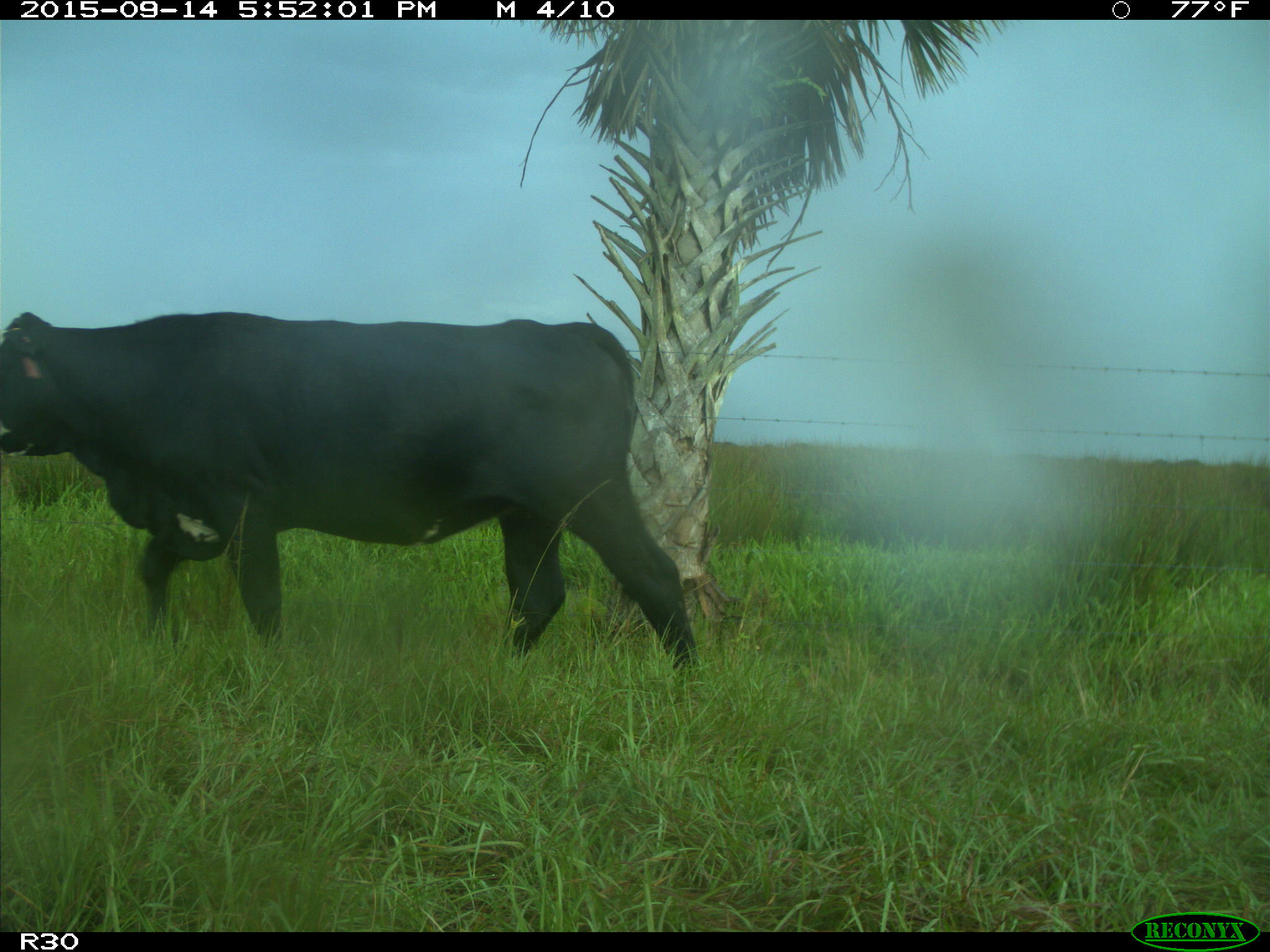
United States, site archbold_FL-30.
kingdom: Animalia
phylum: Chordata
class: Mammalia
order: Artiodactyla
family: Bovidae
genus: Bos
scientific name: Bos taurus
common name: domestic cow